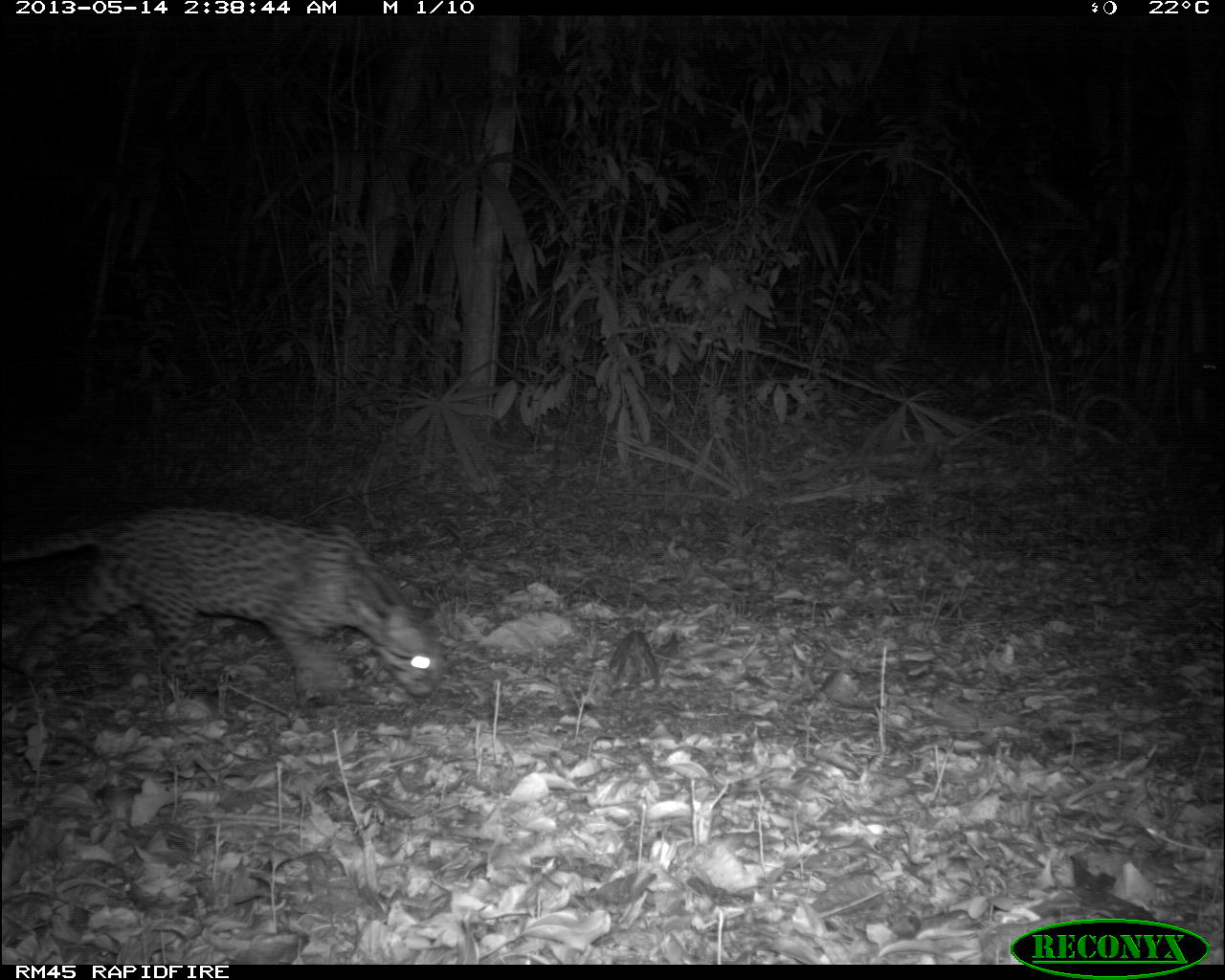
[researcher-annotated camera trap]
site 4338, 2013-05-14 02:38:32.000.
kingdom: Animalia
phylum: Chordata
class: Mammalia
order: Carnivora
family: Felidae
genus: Leopardus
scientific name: Leopardus pardalis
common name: ocelot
Leopardus pardalis (ocelot), count 1, sex female.